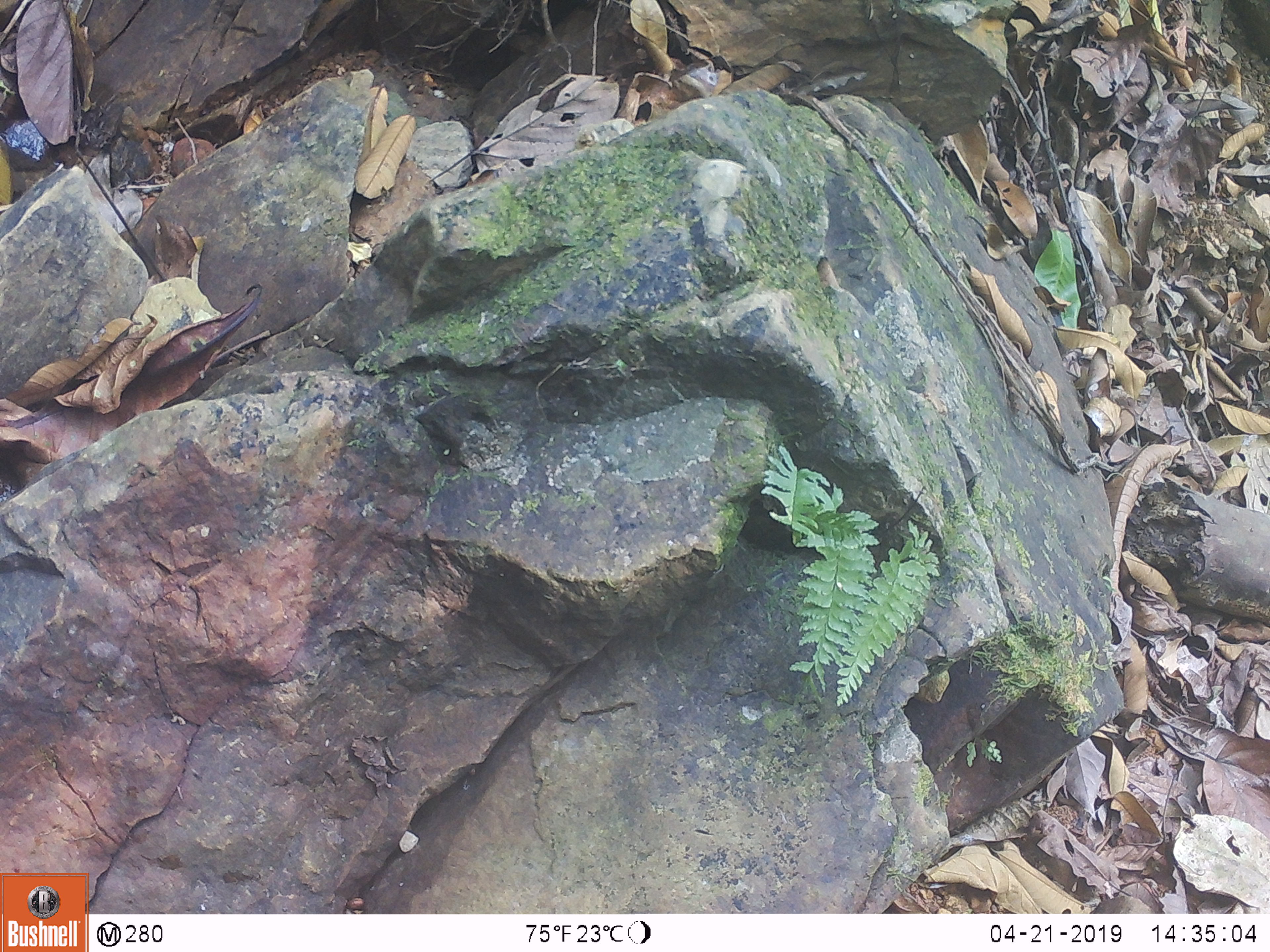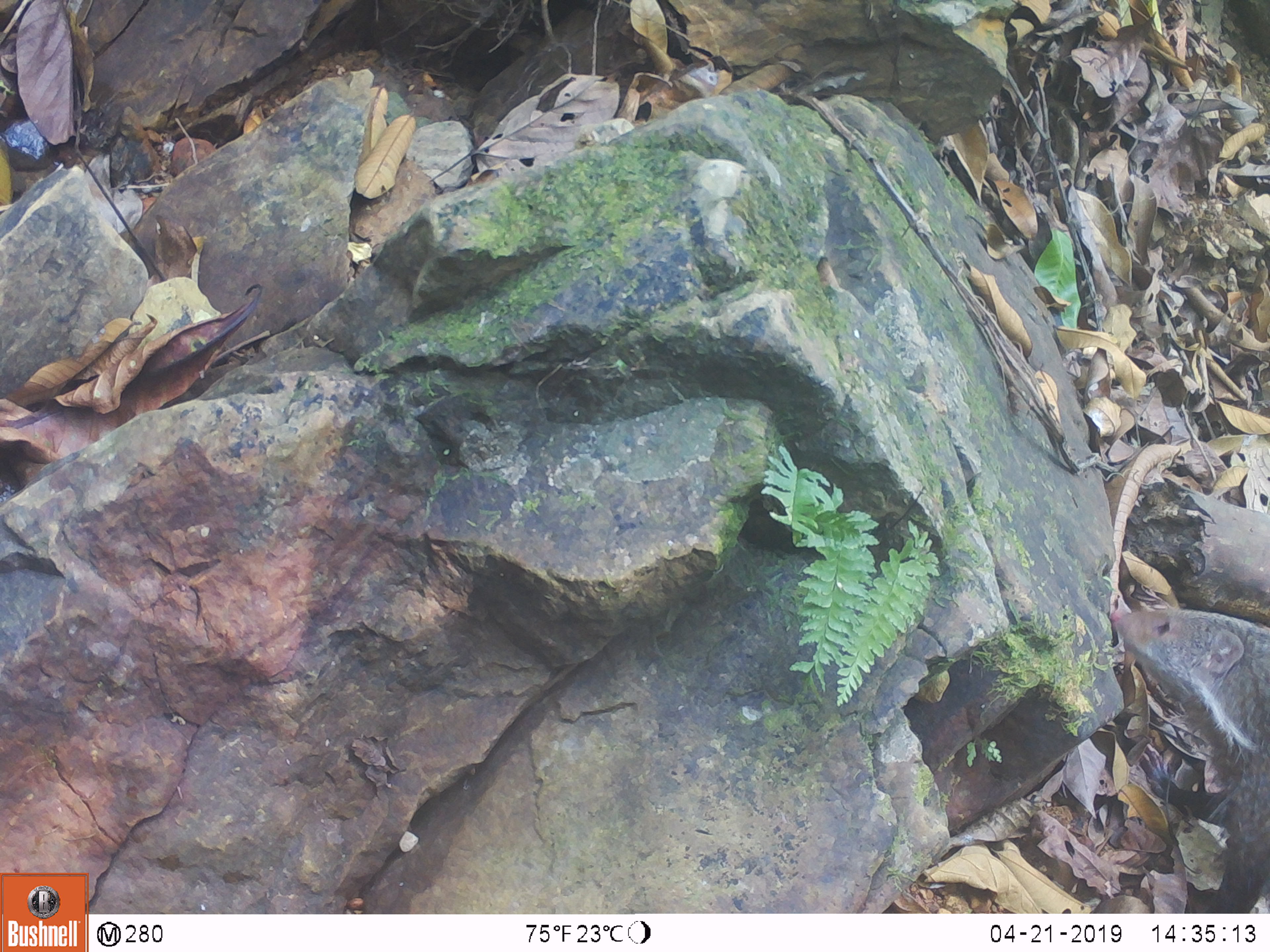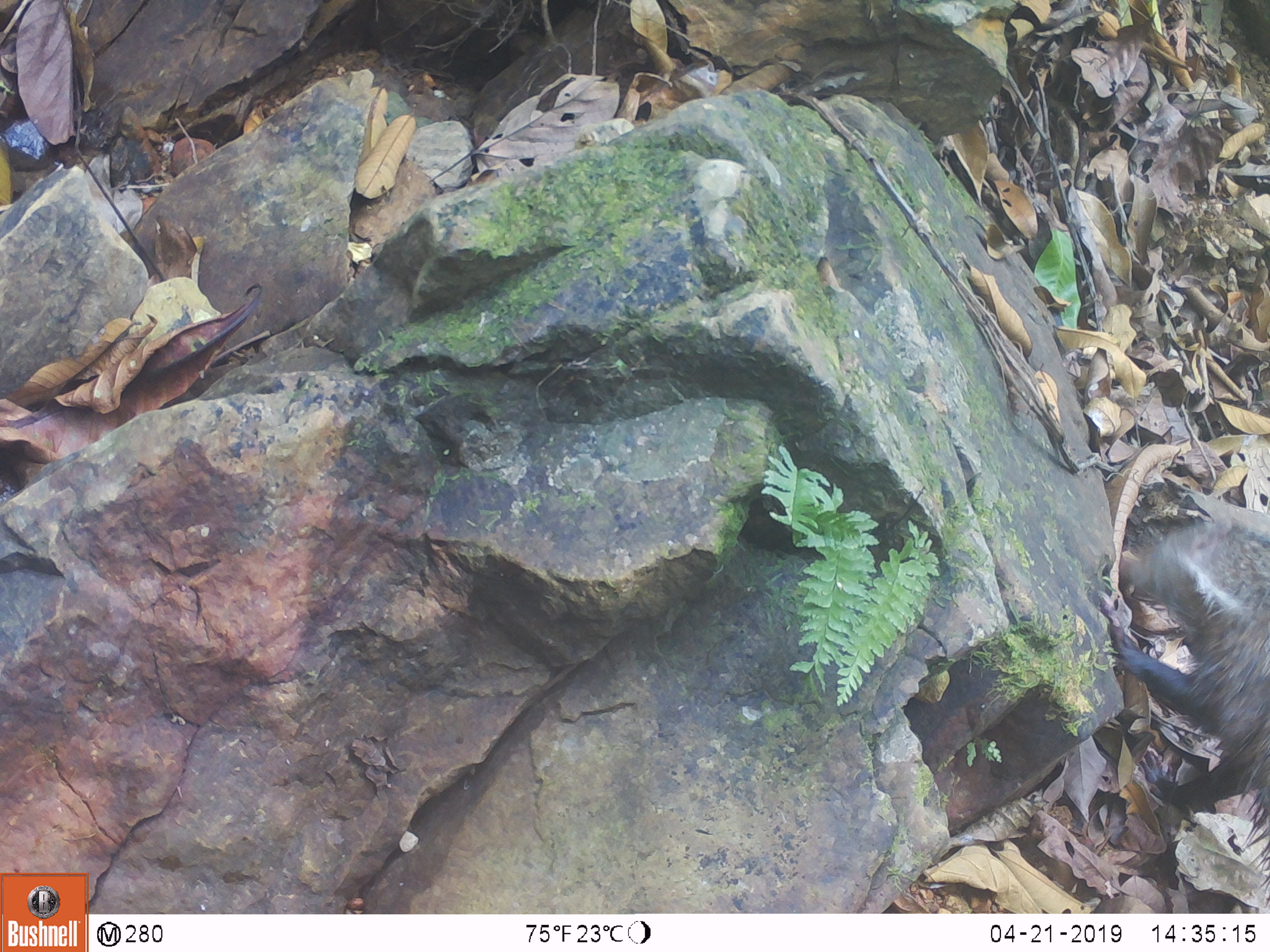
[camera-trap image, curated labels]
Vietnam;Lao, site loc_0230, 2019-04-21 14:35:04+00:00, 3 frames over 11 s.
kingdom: Animalia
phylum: Chordata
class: Mammalia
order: Carnivora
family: Herpestidae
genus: Urva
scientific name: Urva urva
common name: crab-eating mongoose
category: crab eating mongoose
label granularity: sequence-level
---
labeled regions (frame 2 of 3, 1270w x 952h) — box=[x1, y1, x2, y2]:
crab eating mongoose: box=[1108, 608, 1270, 913]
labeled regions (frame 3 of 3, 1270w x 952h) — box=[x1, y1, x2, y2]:
crab eating mongoose: box=[1106, 515, 1270, 911]